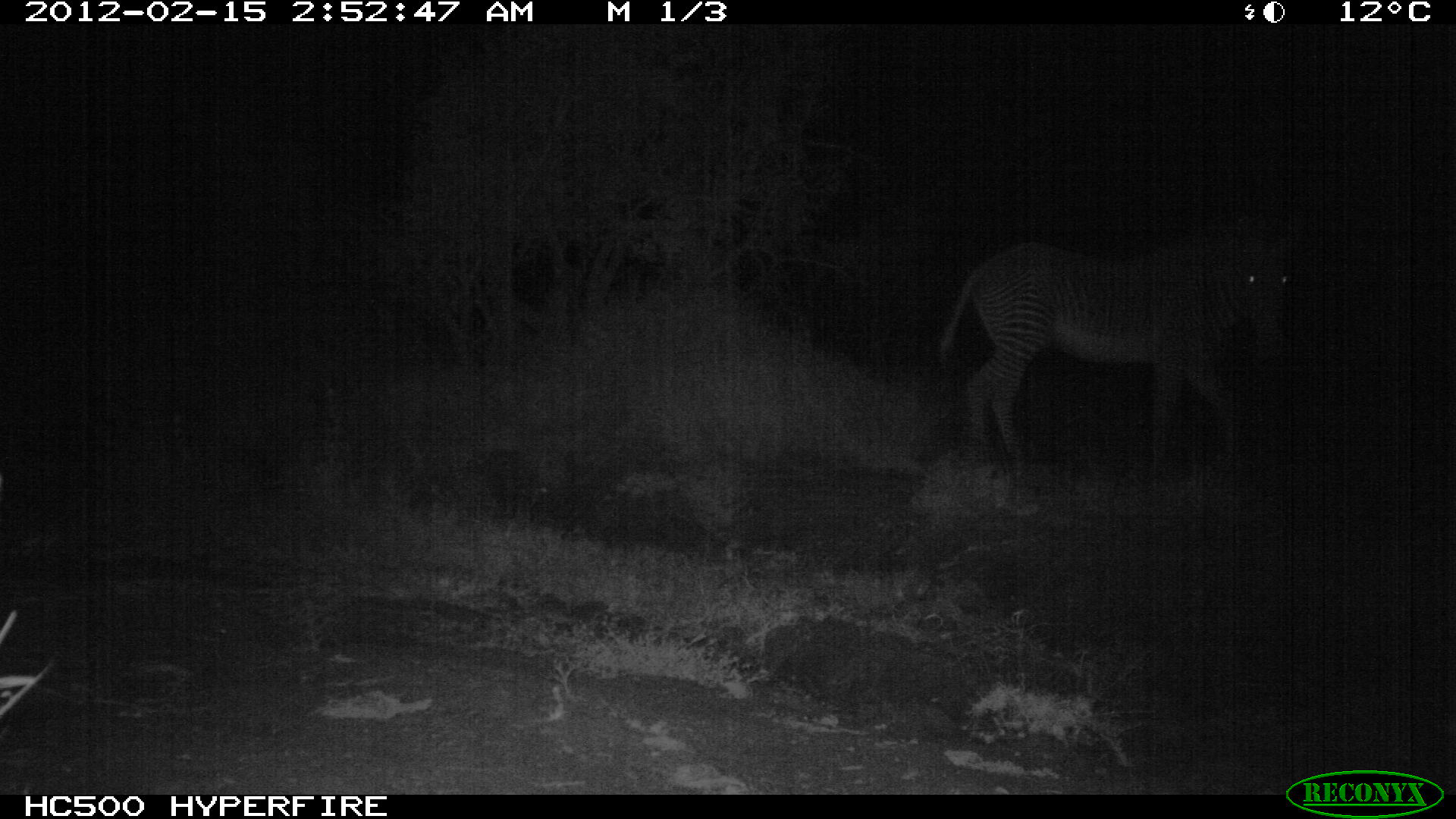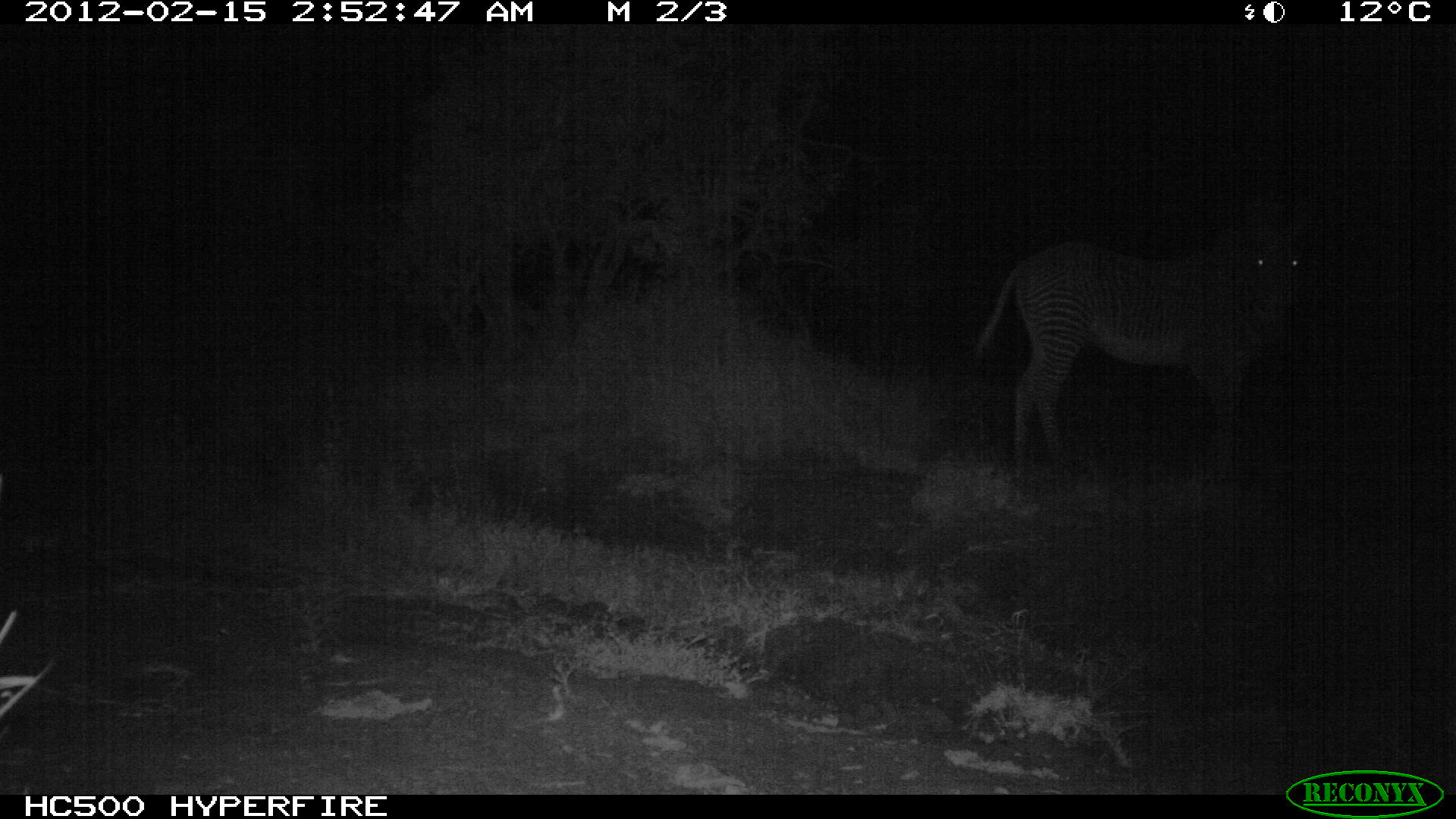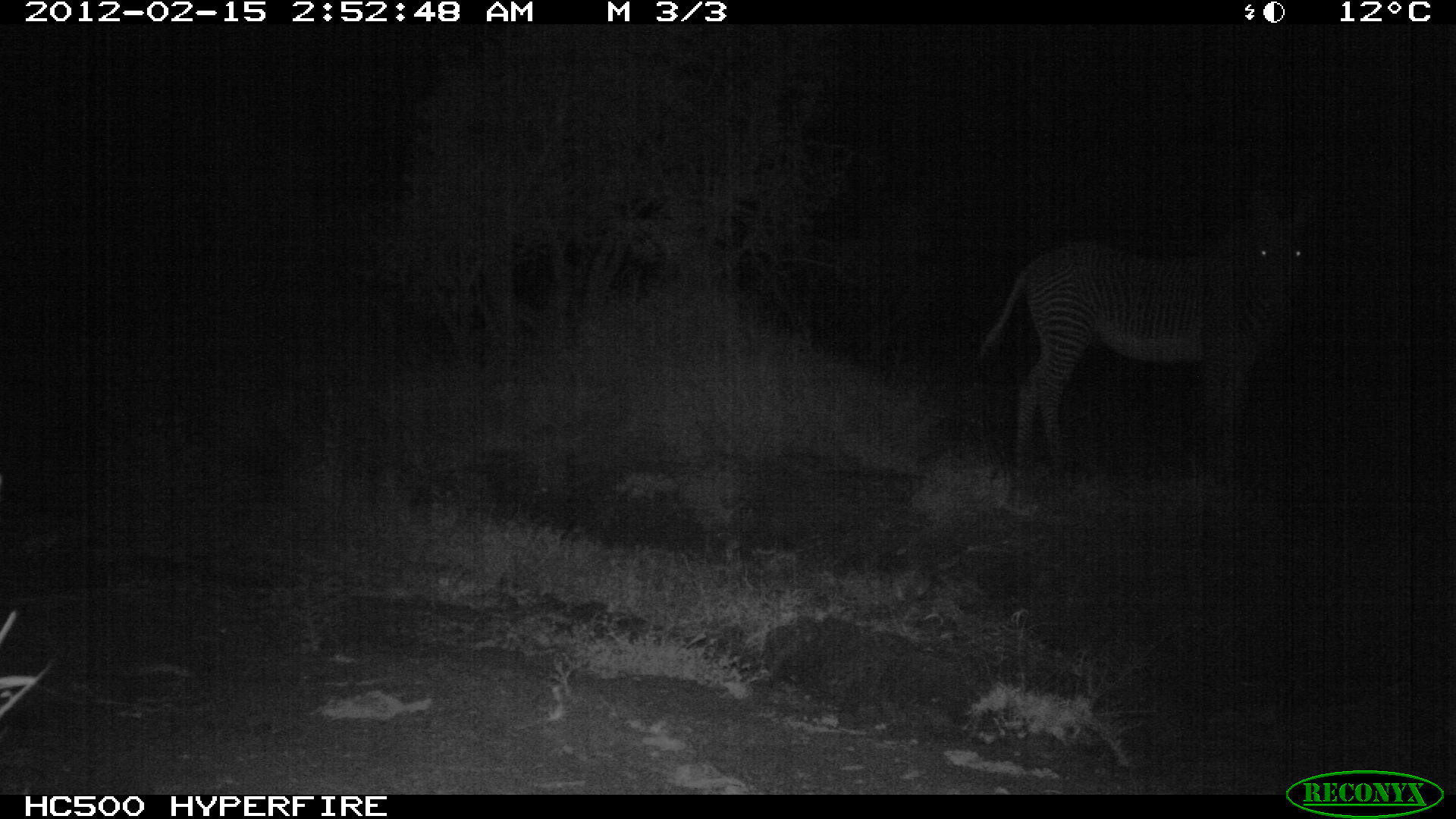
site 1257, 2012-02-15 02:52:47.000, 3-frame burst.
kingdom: Animalia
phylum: Chordata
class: Mammalia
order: Perissodactyla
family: Equidae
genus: Equus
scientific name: Equus grevyi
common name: grévy's zebra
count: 1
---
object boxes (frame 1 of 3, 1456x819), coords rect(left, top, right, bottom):
equus grevyi: rect(931, 195, 1297, 494)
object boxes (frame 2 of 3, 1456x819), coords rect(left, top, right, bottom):
equus grevyi: rect(963, 192, 1325, 485)